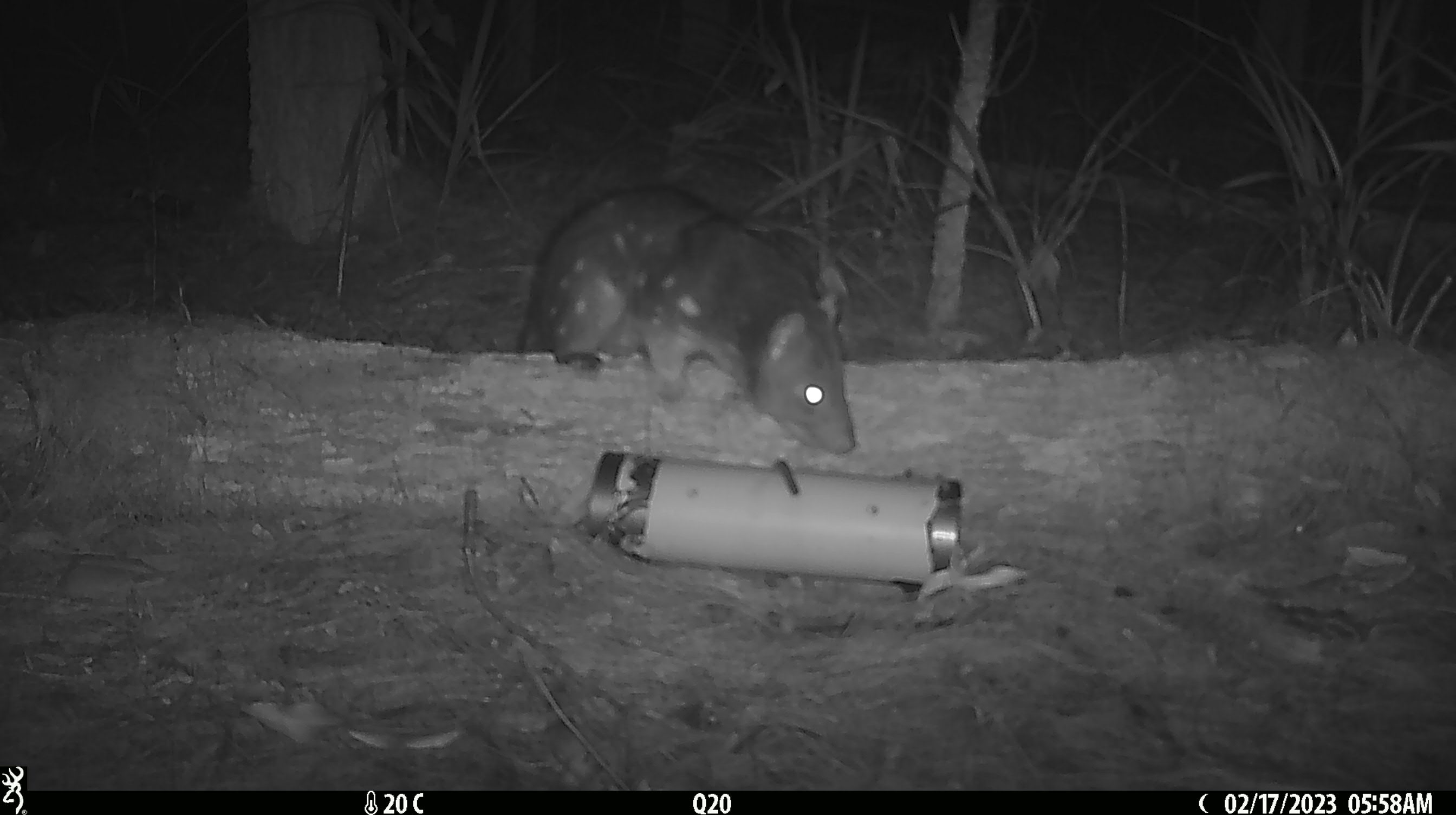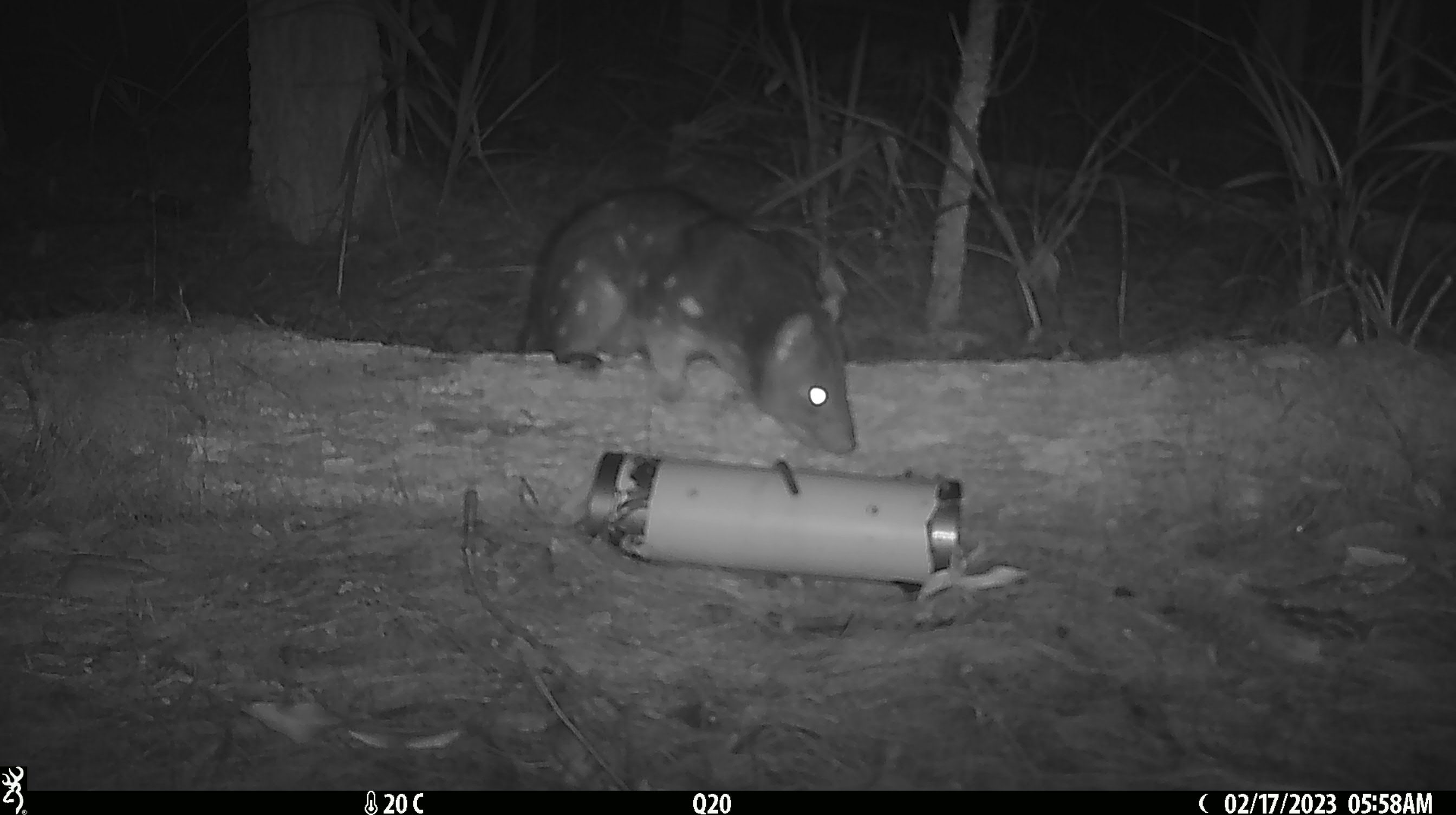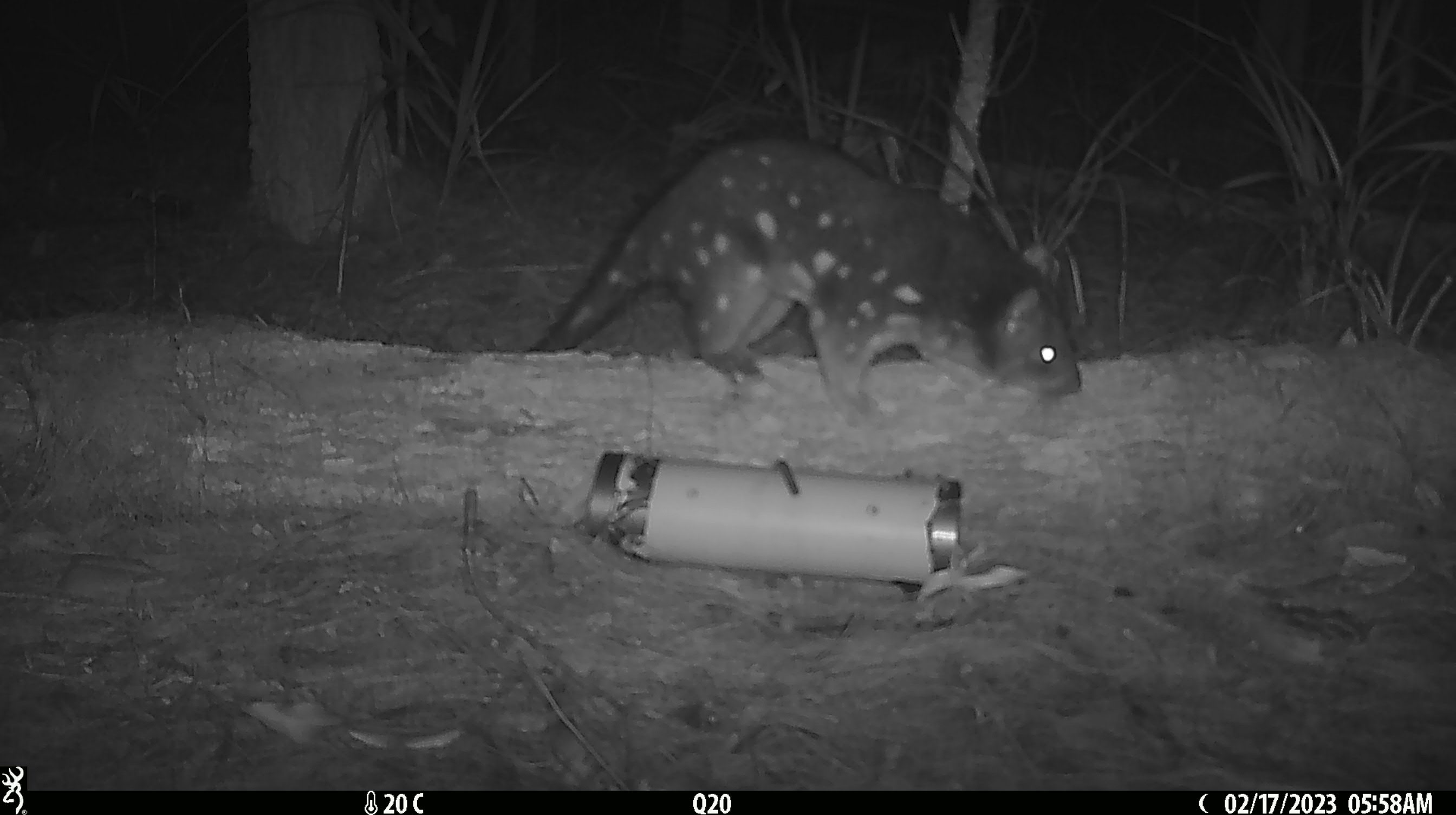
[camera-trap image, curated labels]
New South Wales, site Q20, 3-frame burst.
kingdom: Animalia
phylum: Chordata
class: Mammalia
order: Dasyuromorphia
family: Dasyuridae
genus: Dasyurus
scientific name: Dasyurus maculatus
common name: spotted-tailed quoll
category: quoll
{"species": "quoll (spotted-tailed quoll) (Dasyurus maculatus)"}